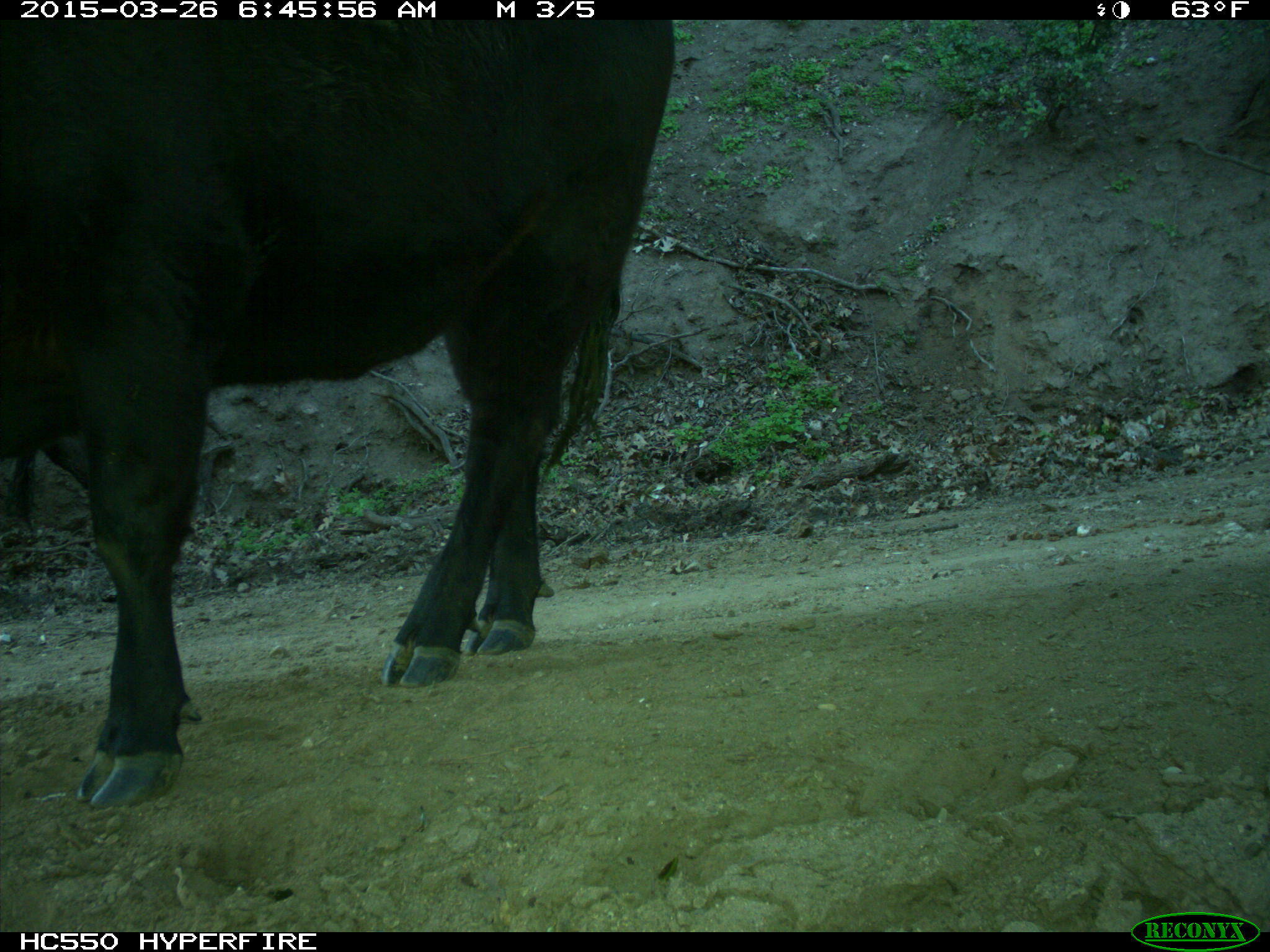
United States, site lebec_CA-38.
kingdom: Animalia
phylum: Chordata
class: Mammalia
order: Artiodactyla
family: Bovidae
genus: Bos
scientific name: Bos taurus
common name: domestic cow